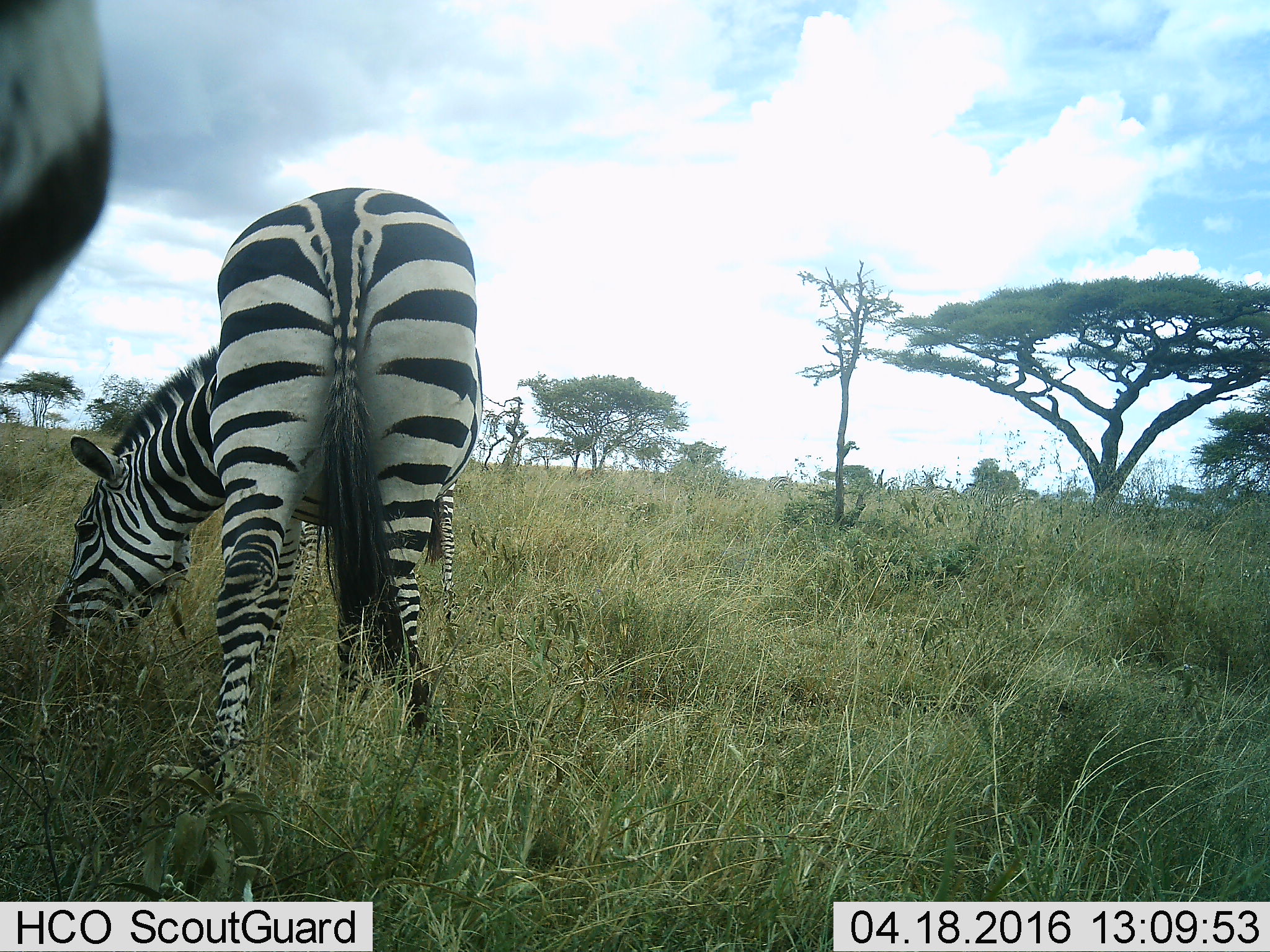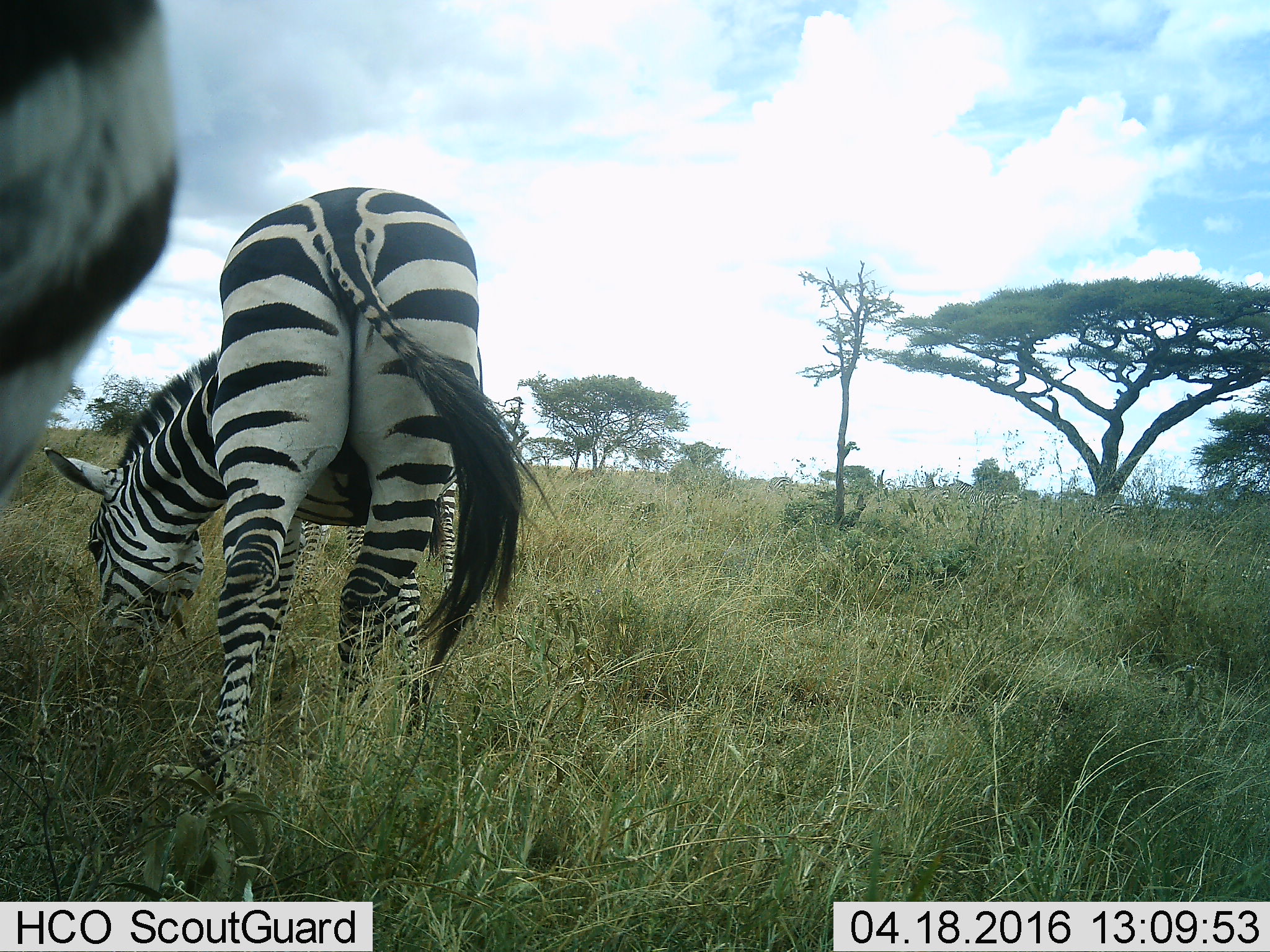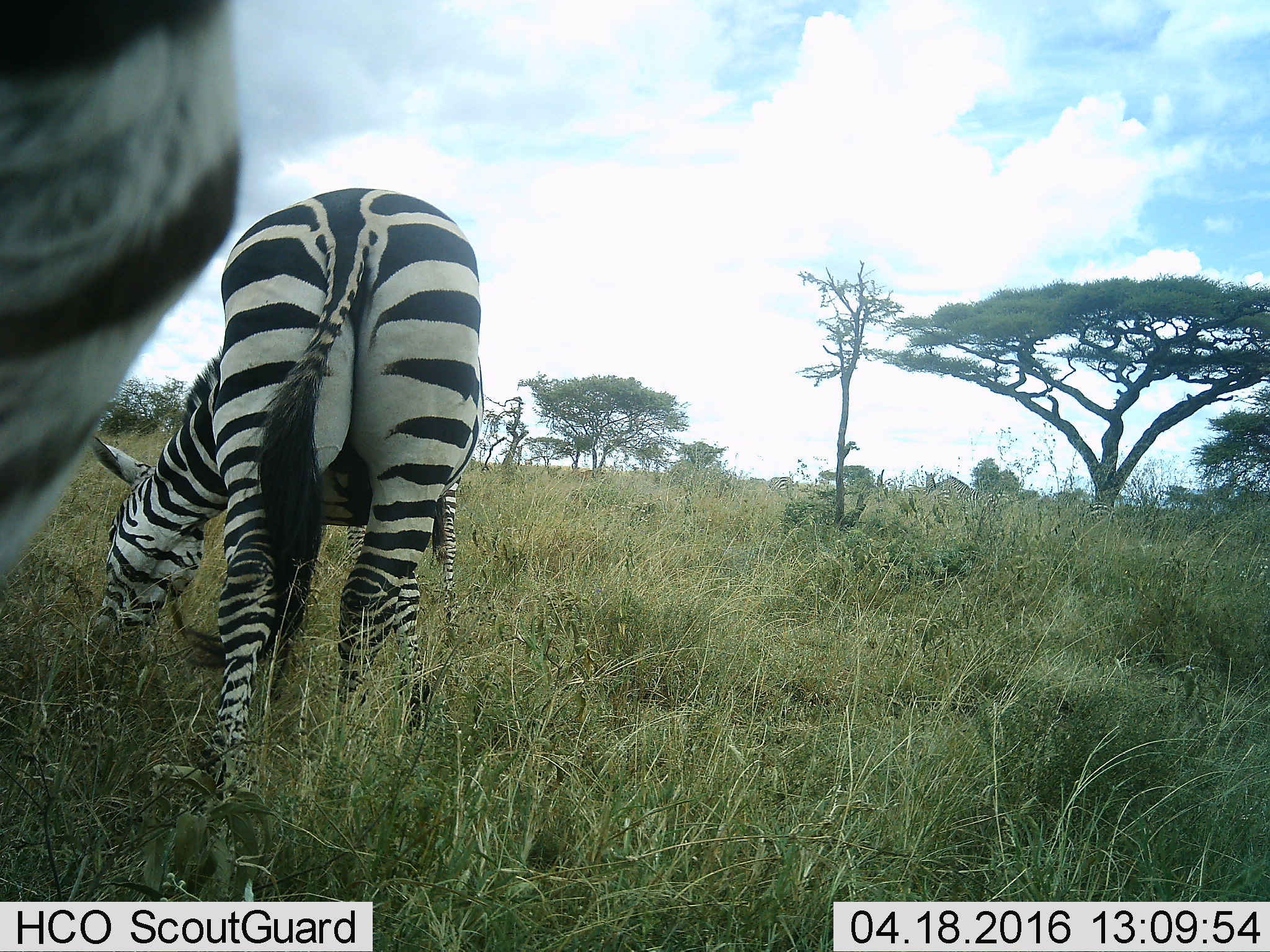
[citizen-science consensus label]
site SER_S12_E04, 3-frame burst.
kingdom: Animalia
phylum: Chordata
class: Mammalia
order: Perissodactyla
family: Equidae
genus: Equus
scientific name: Equus quagga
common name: plains zebra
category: zebraplains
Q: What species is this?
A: Zebraplains (plains zebra) (Equus quagga).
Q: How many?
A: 2.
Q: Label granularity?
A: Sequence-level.